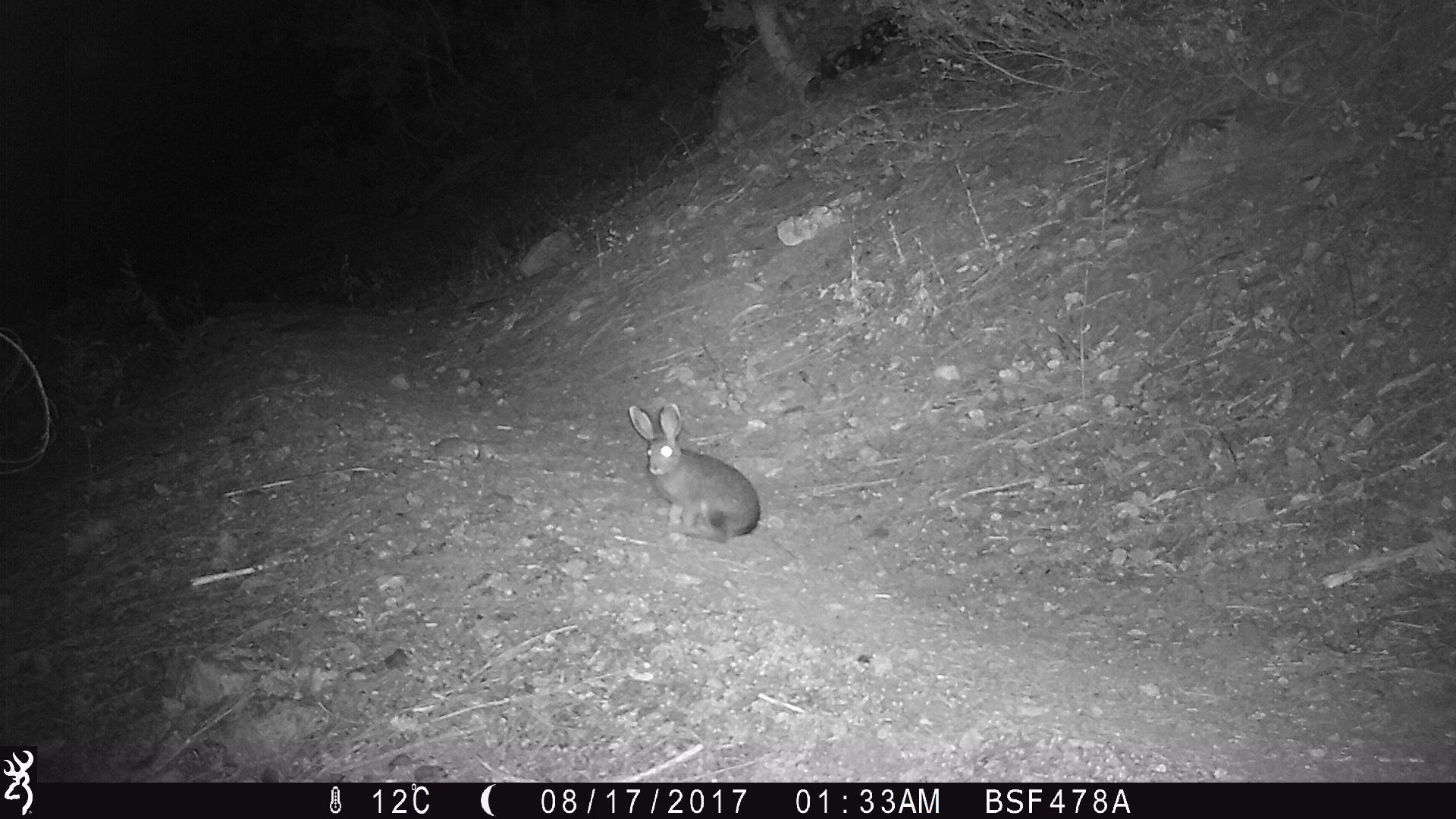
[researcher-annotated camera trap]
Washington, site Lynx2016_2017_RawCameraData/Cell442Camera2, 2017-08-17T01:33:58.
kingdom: Animalia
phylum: Chordata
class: Mammalia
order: Lagomorpha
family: Leporidae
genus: Lepus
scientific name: Lepus americanus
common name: snowshoe hare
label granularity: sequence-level